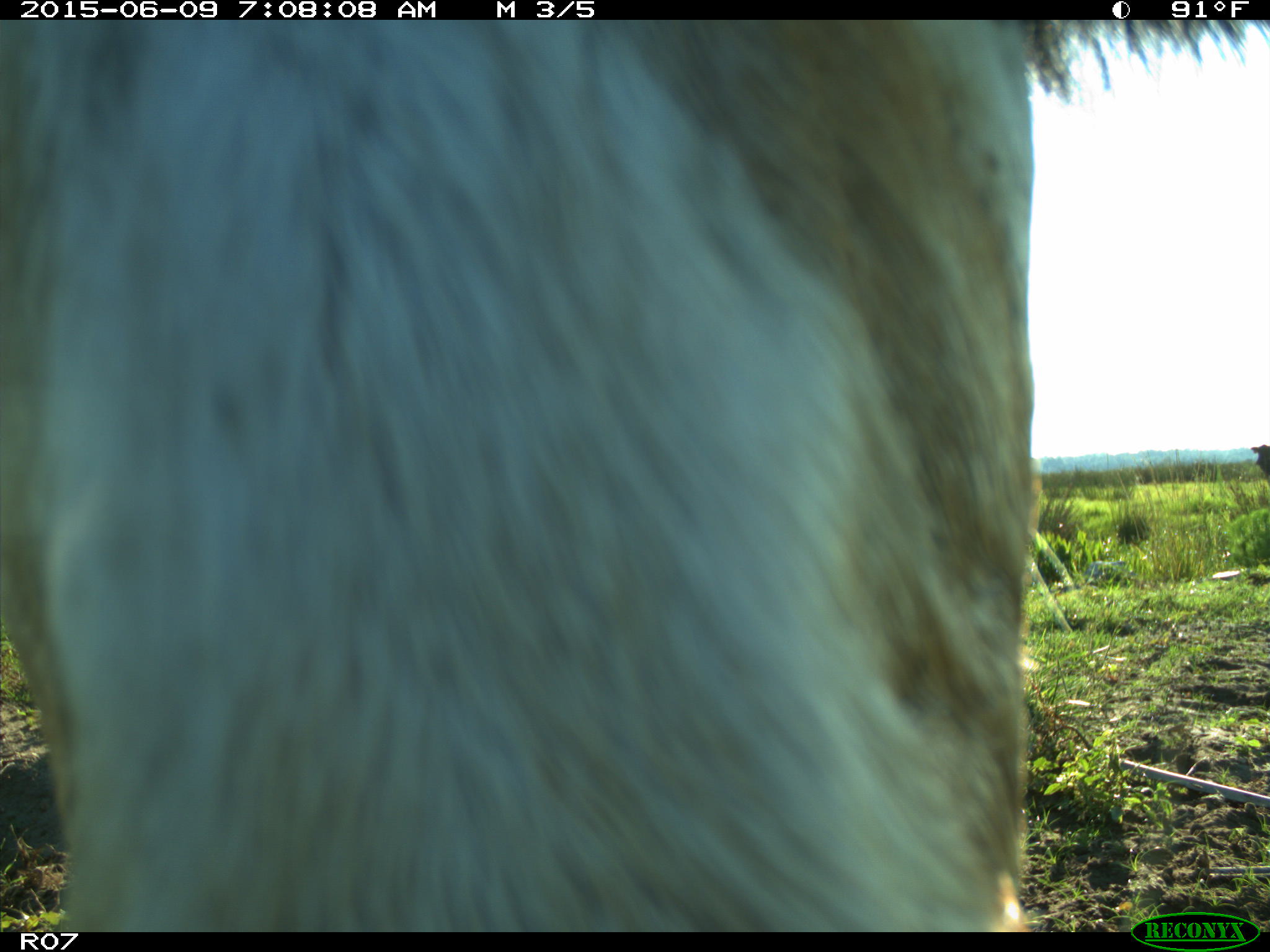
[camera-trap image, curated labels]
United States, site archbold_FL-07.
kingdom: Animalia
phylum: Chordata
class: Mammalia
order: Artiodactyla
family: Bovidae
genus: Bos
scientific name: Bos taurus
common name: domestic cow